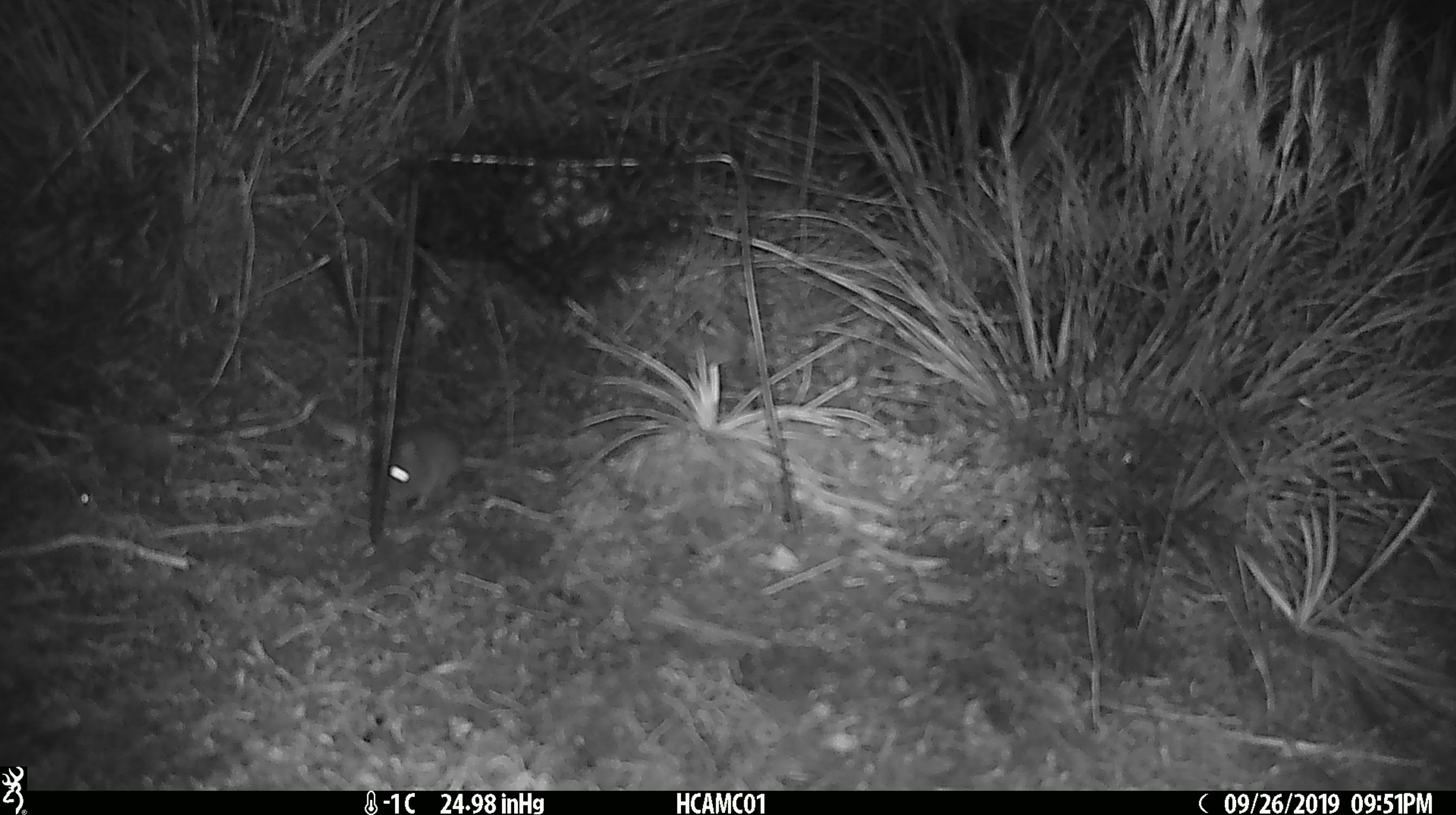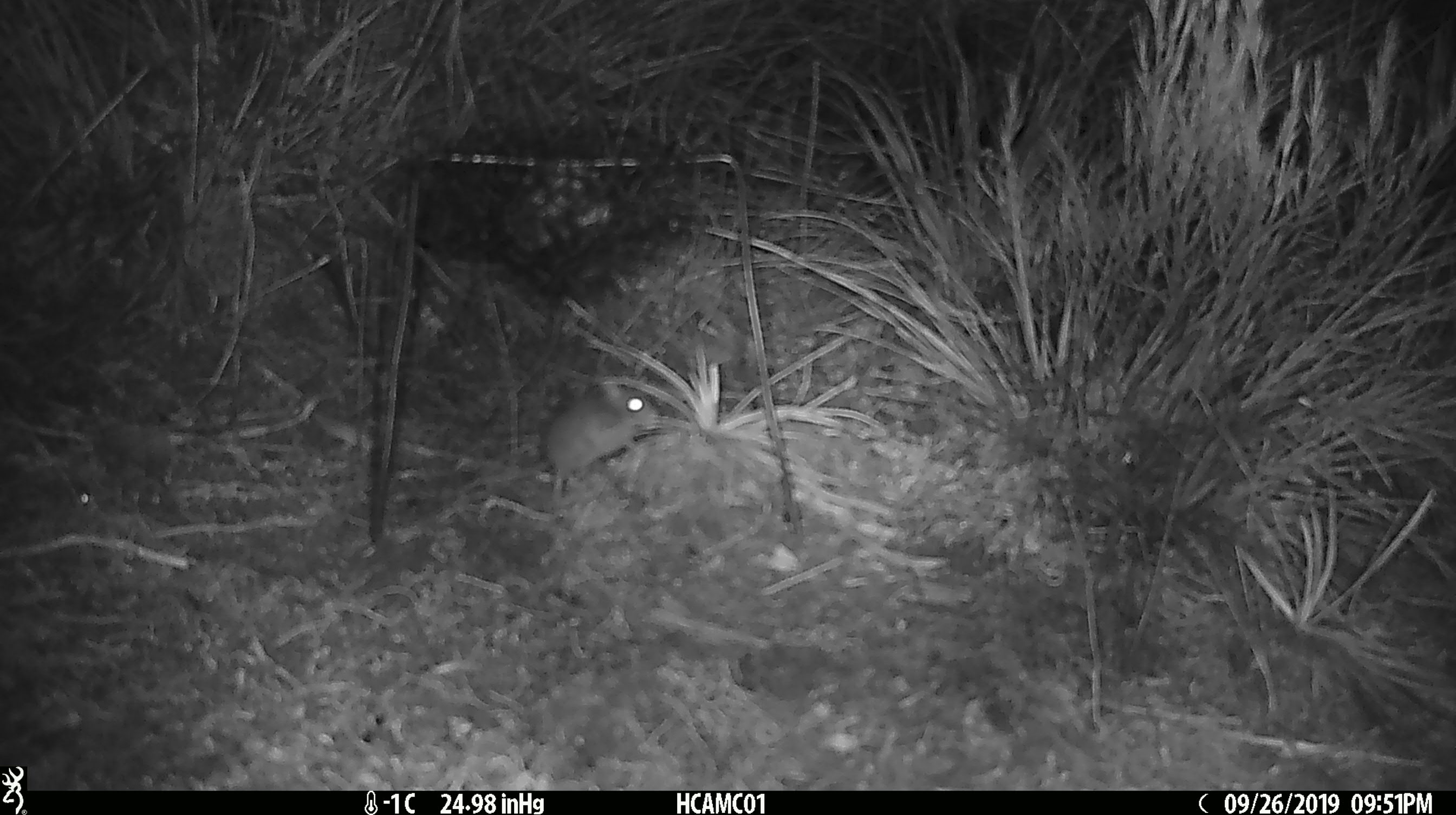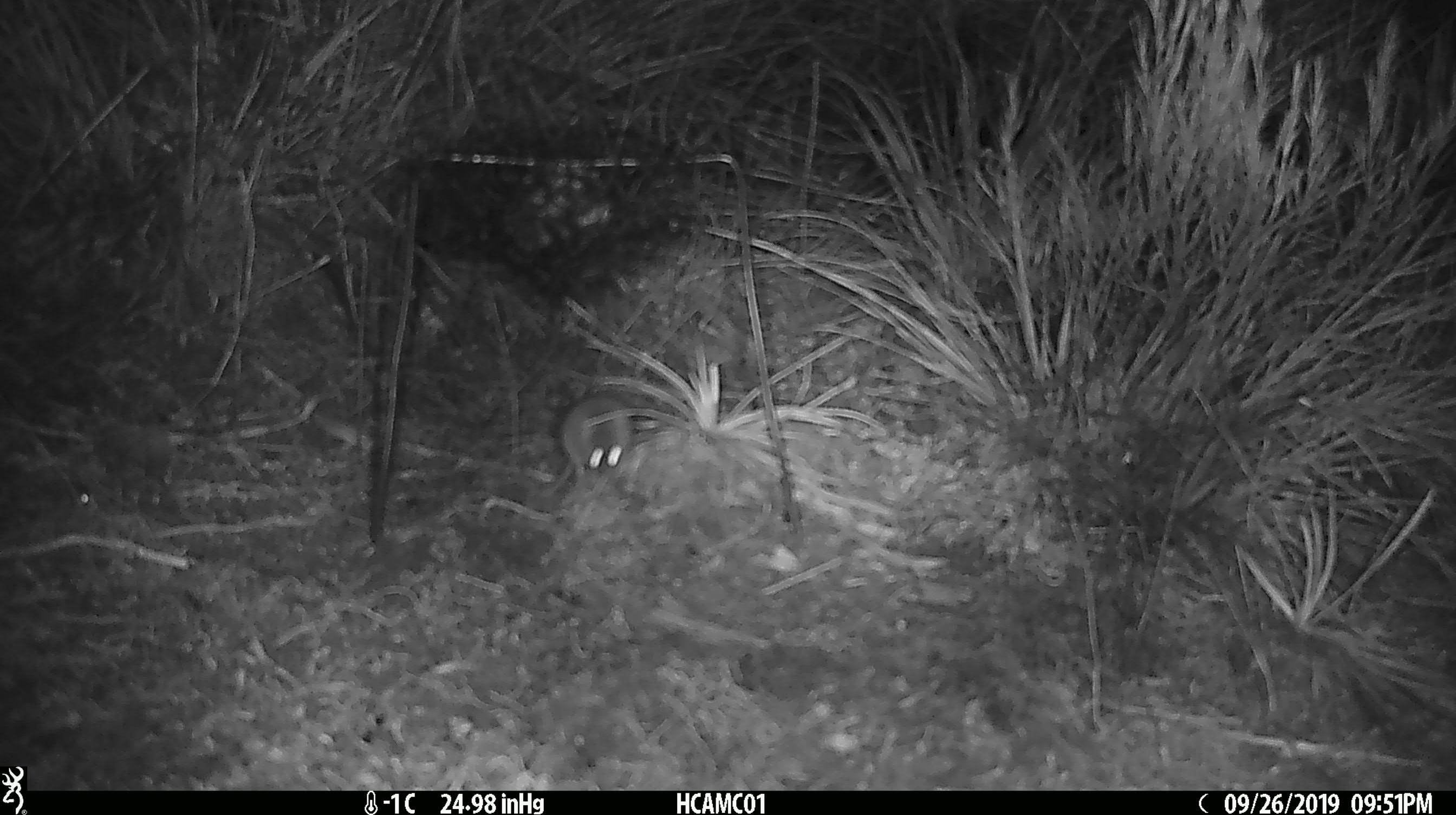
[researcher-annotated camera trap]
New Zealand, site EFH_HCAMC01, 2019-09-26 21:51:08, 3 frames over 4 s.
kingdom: Animalia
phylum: Chordata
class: Mammalia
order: Rodentia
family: Muridae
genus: Mus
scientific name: Mus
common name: mouse